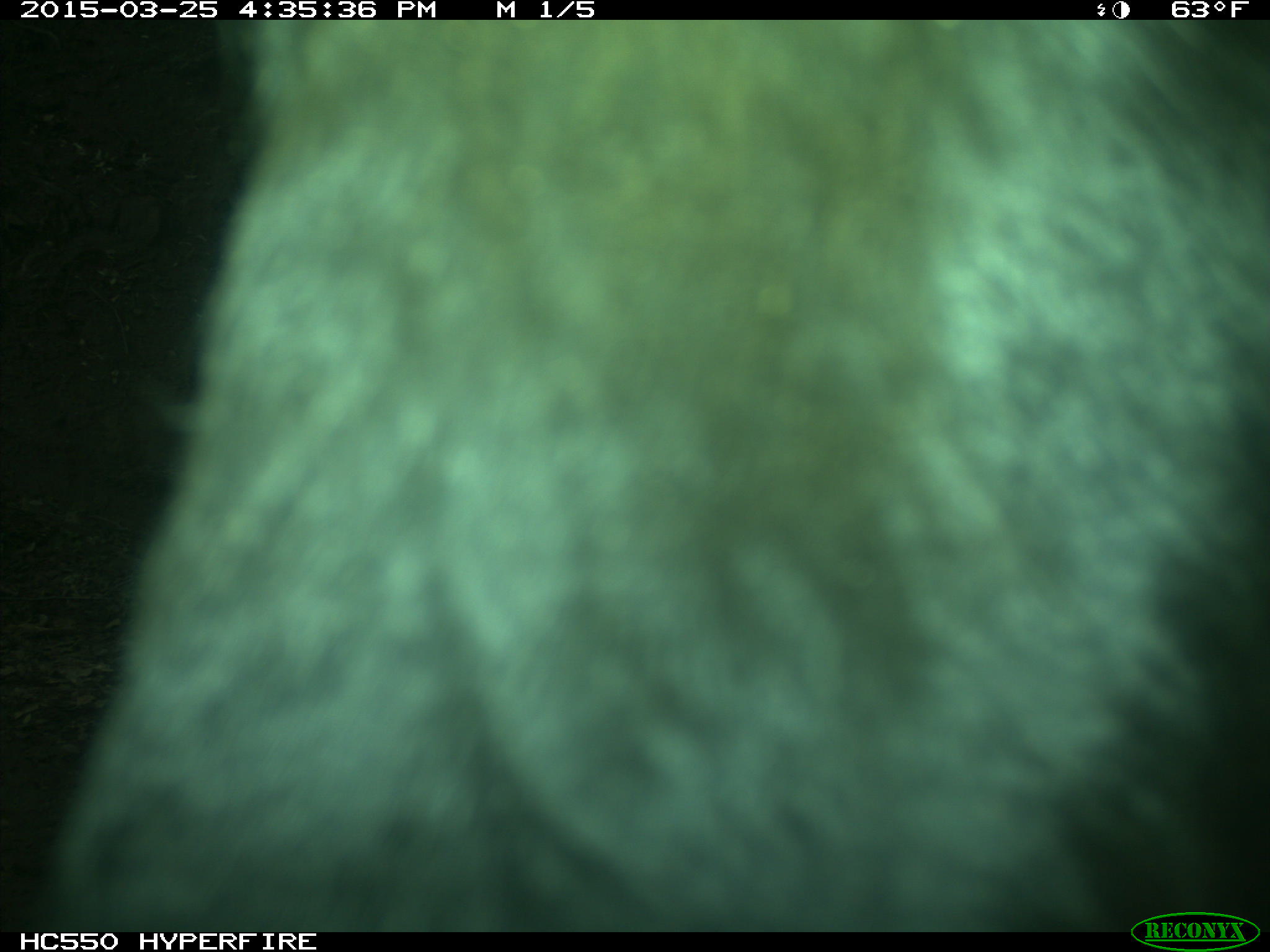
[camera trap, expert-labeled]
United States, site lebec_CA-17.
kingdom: Animalia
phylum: Chordata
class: Mammalia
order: Artiodactyla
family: Bovidae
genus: Bos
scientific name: Bos taurus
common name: domestic cow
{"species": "Bos taurus (domestic cow)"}